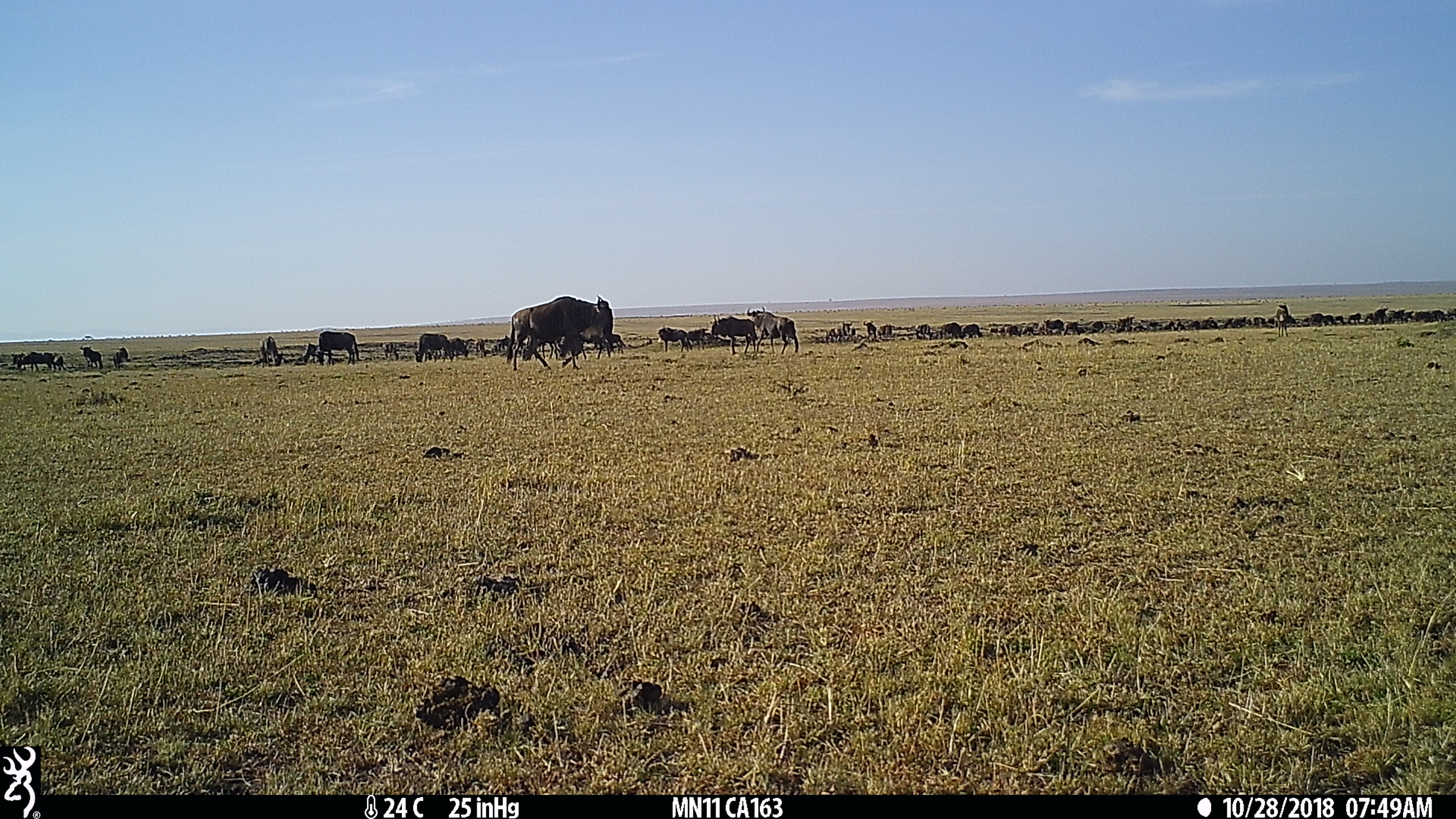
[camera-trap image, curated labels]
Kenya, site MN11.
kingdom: Animalia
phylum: Chordata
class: Mammalia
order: Artiodactyla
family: Bovidae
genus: Connochaetes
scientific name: Connochaetes taurinus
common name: blue wildebeest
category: wildebeest